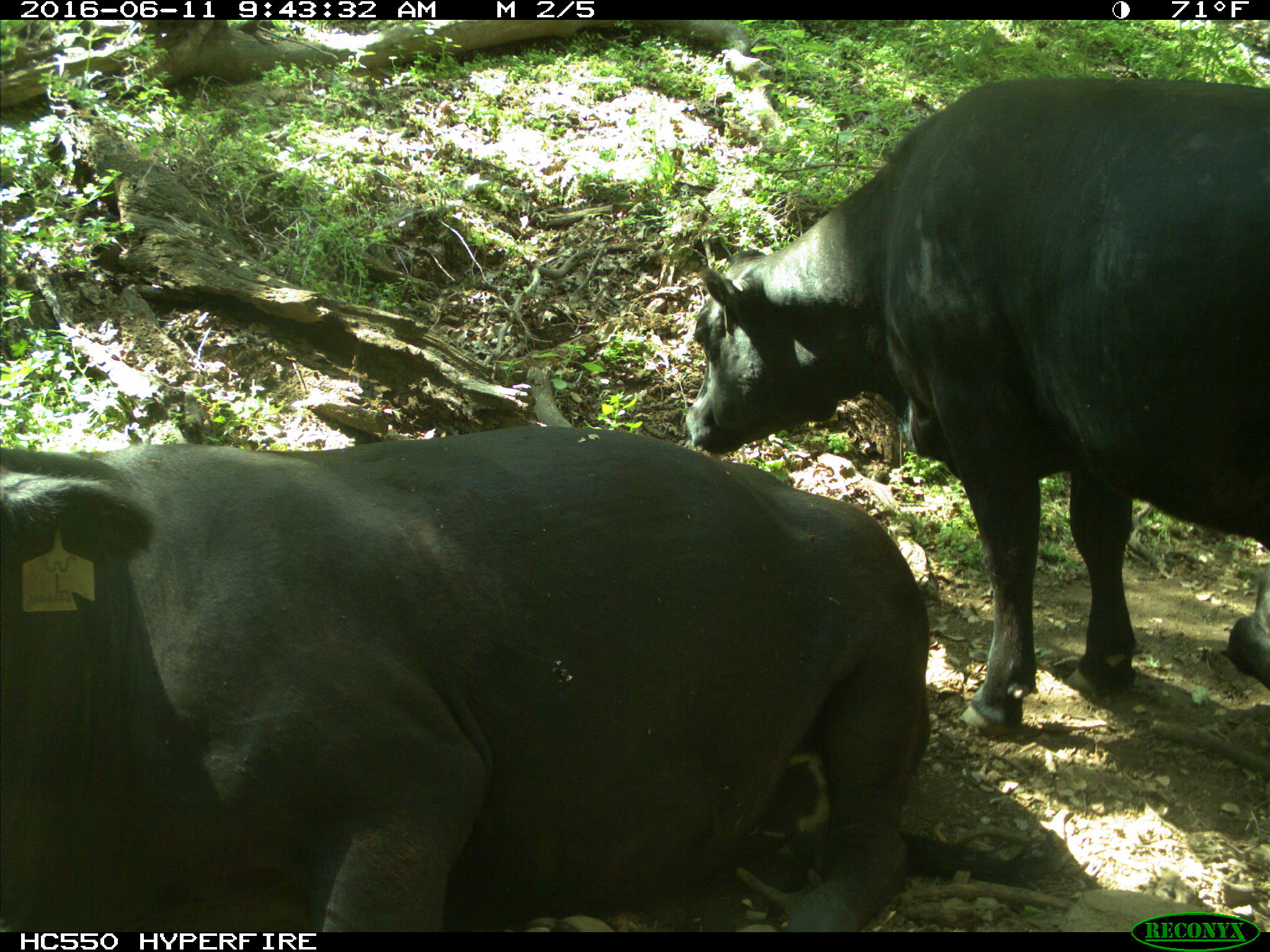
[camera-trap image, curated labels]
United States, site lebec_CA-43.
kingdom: Animalia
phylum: Chordata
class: Mammalia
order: Artiodactyla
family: Bovidae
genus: Bos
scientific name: Bos taurus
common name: domestic cow